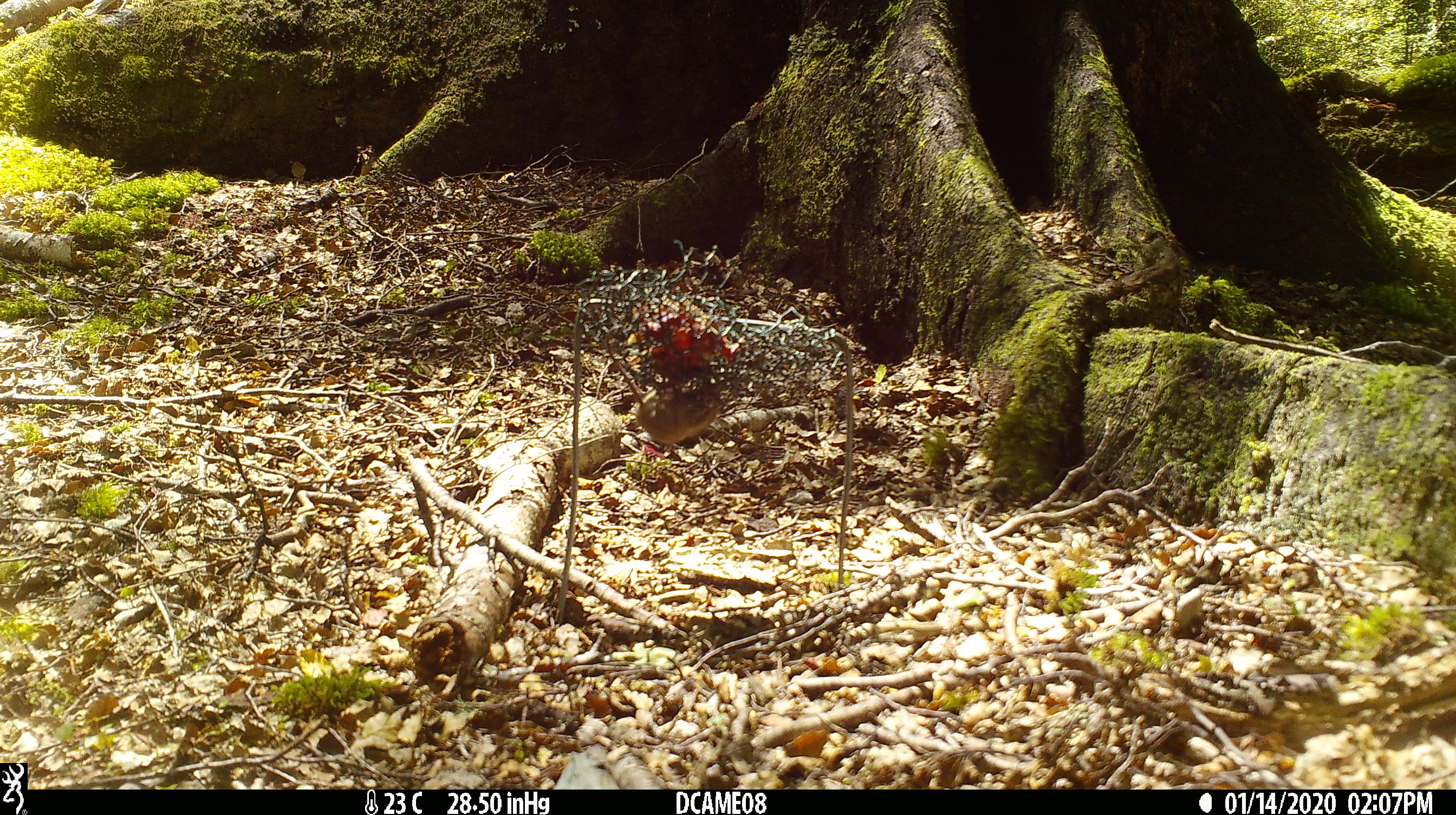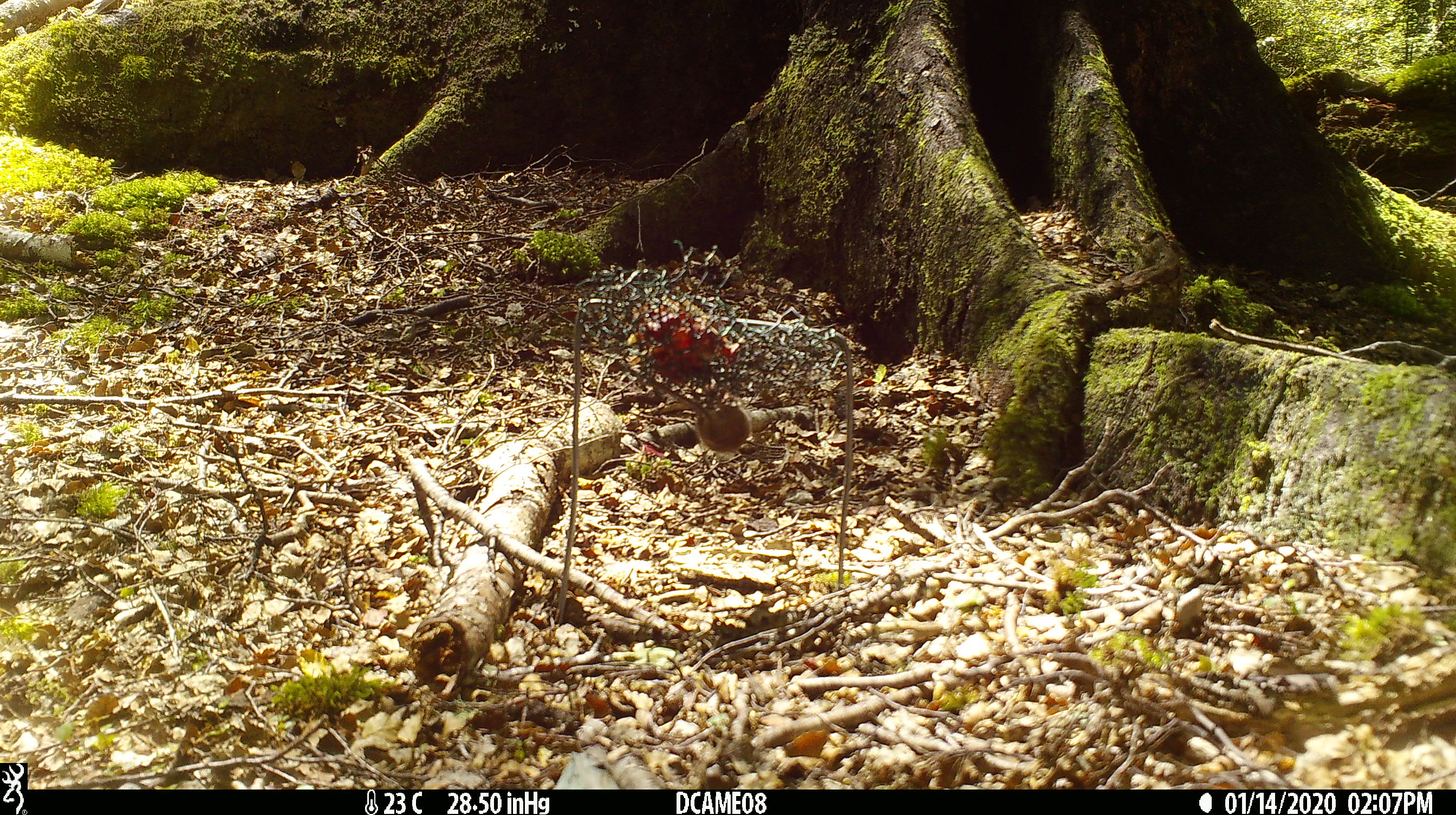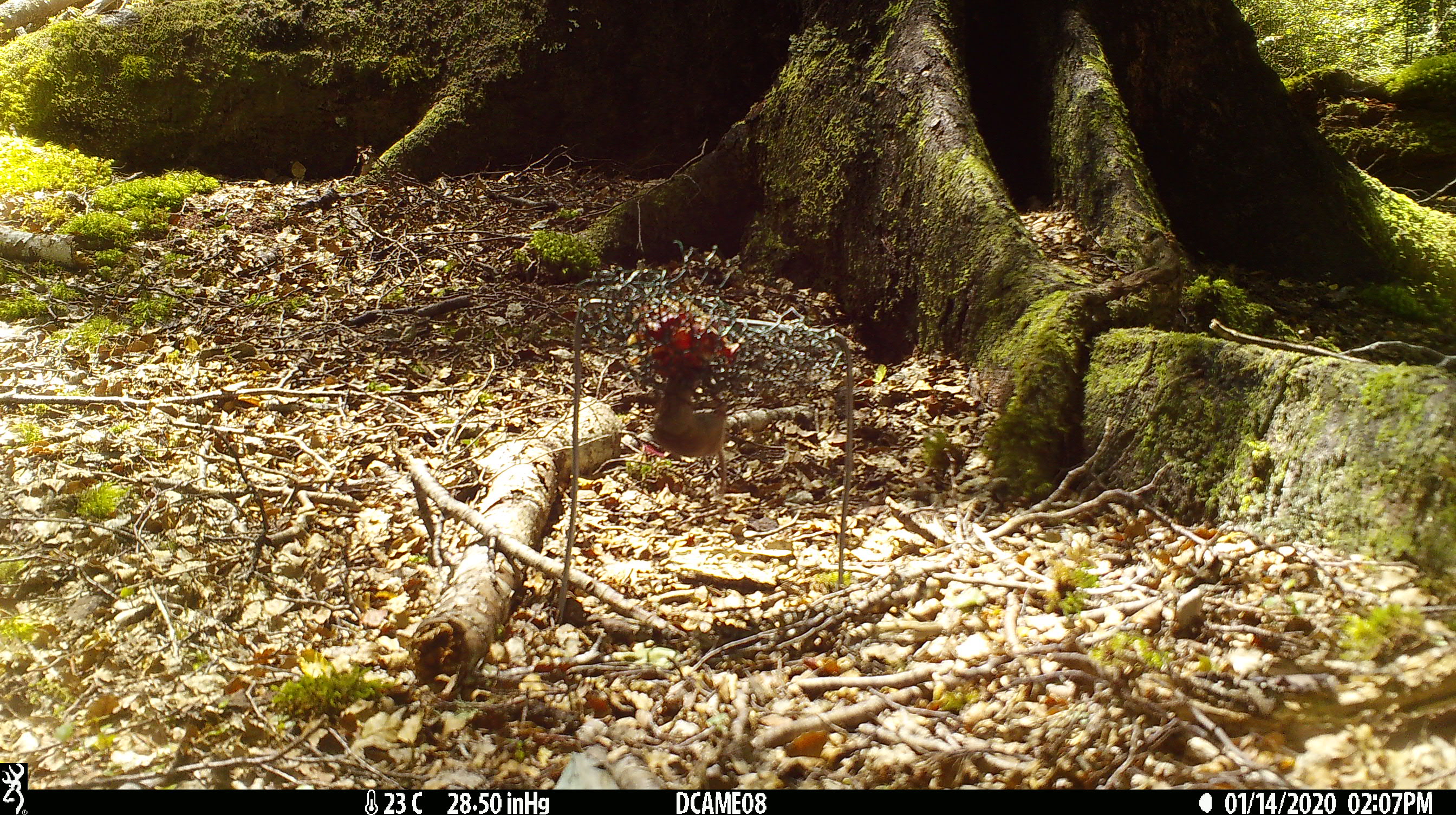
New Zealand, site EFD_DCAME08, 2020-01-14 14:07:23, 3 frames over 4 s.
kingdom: Animalia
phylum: Chordata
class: Mammalia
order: Rodentia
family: Muridae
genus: Mus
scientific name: Mus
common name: mouse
Mouse (Mus).